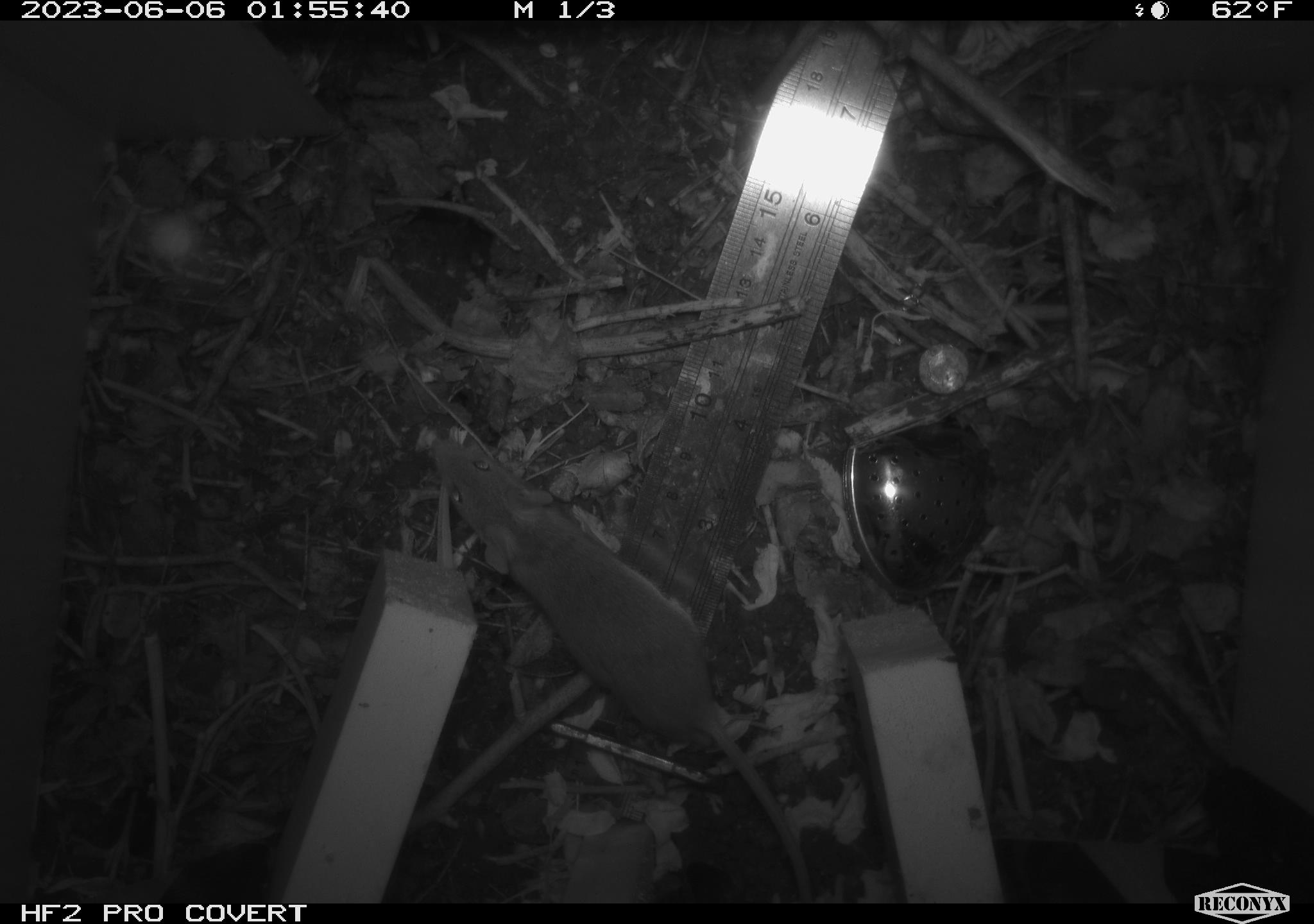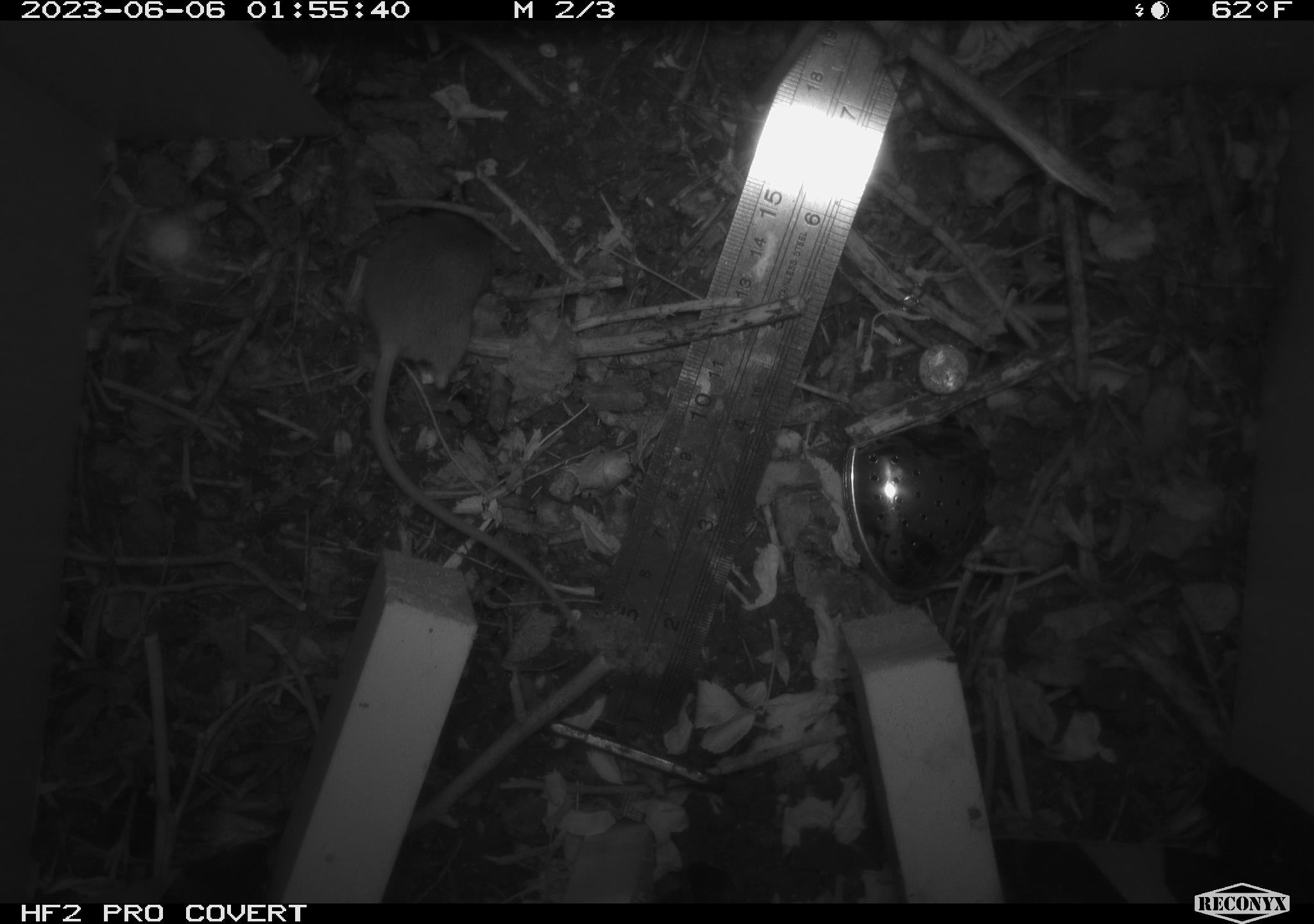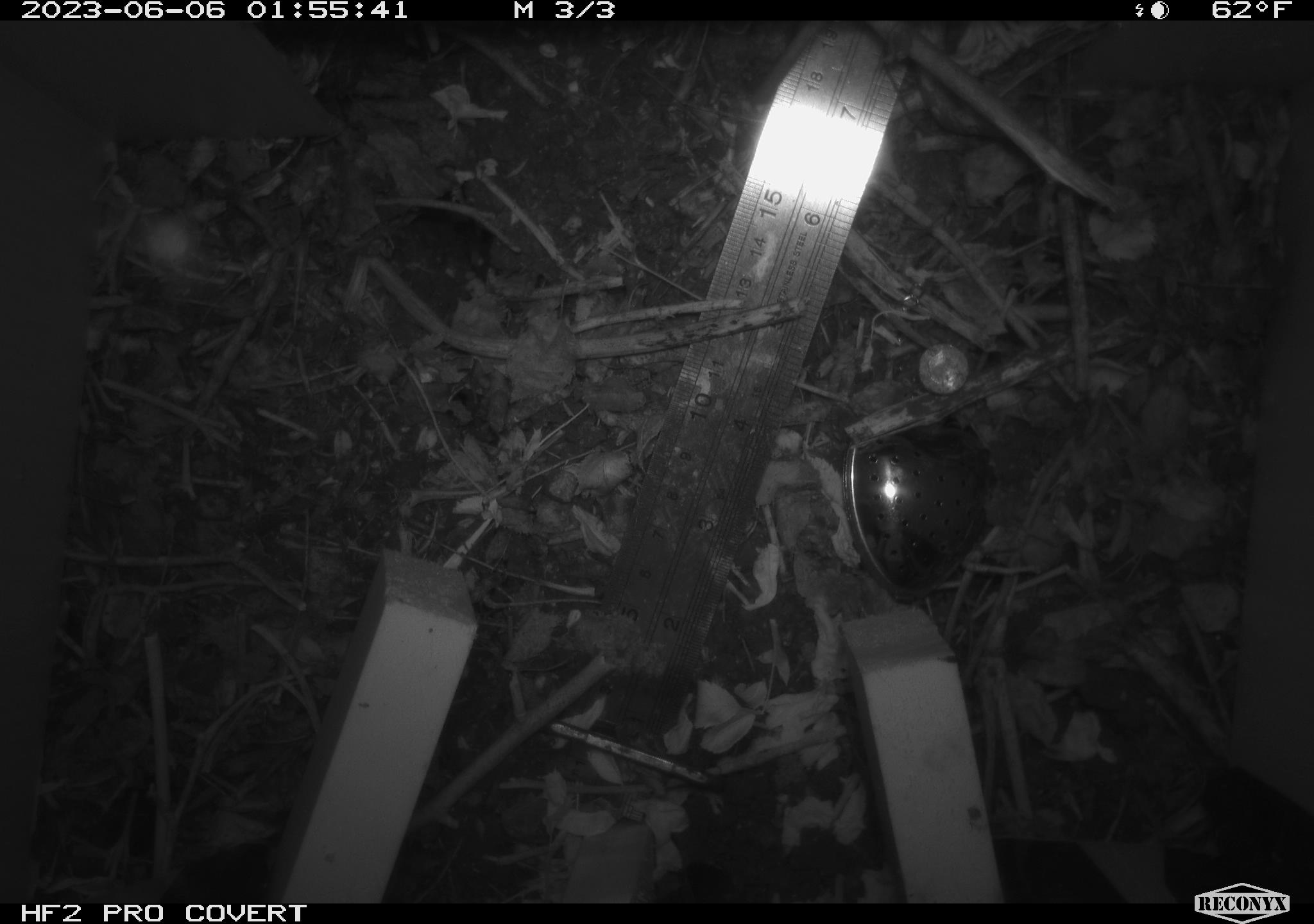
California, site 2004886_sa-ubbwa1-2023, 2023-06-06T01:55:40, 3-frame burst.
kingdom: Animalia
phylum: Chordata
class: Mammalia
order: Rodentia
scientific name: Rodentia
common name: rodent